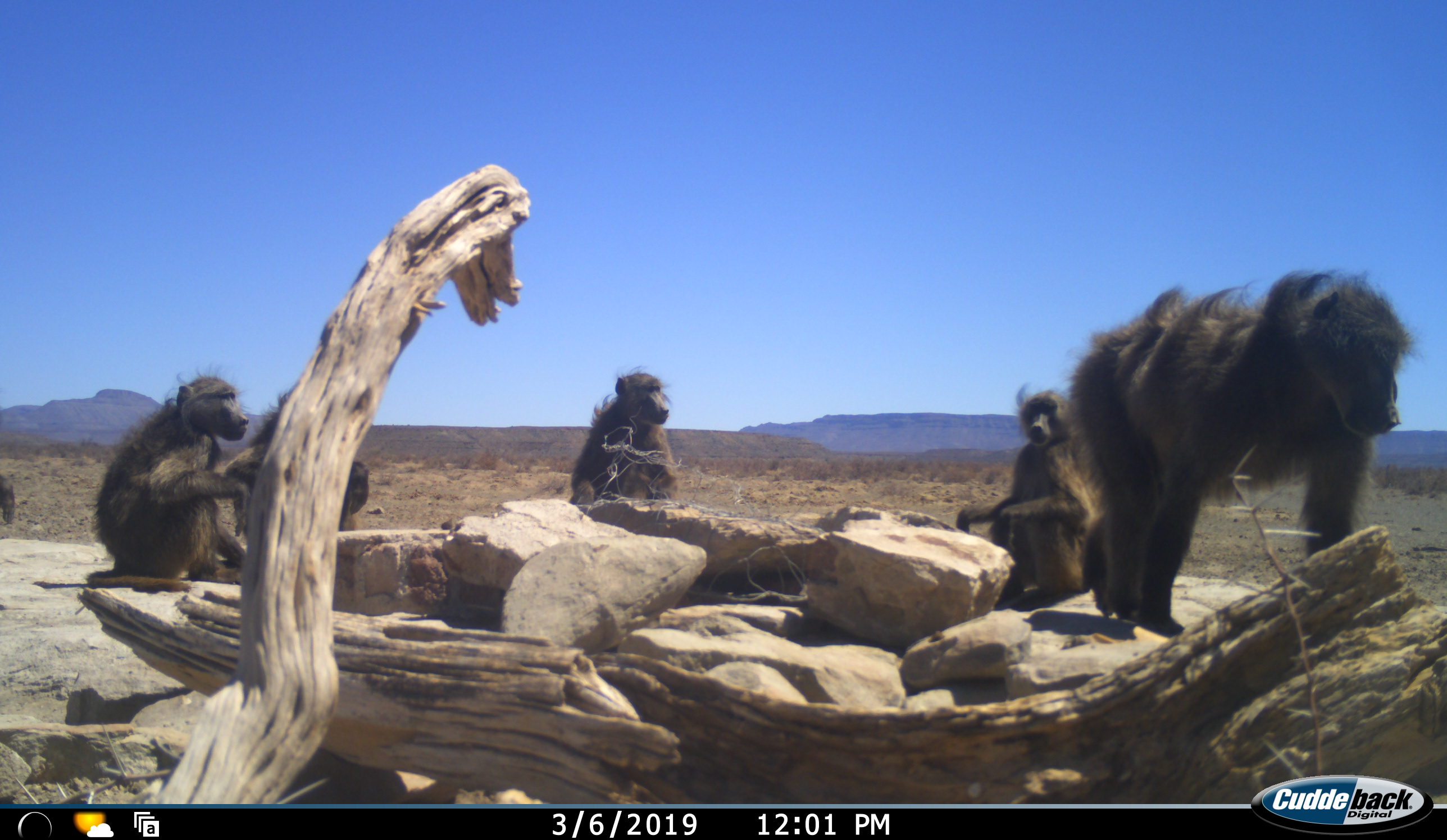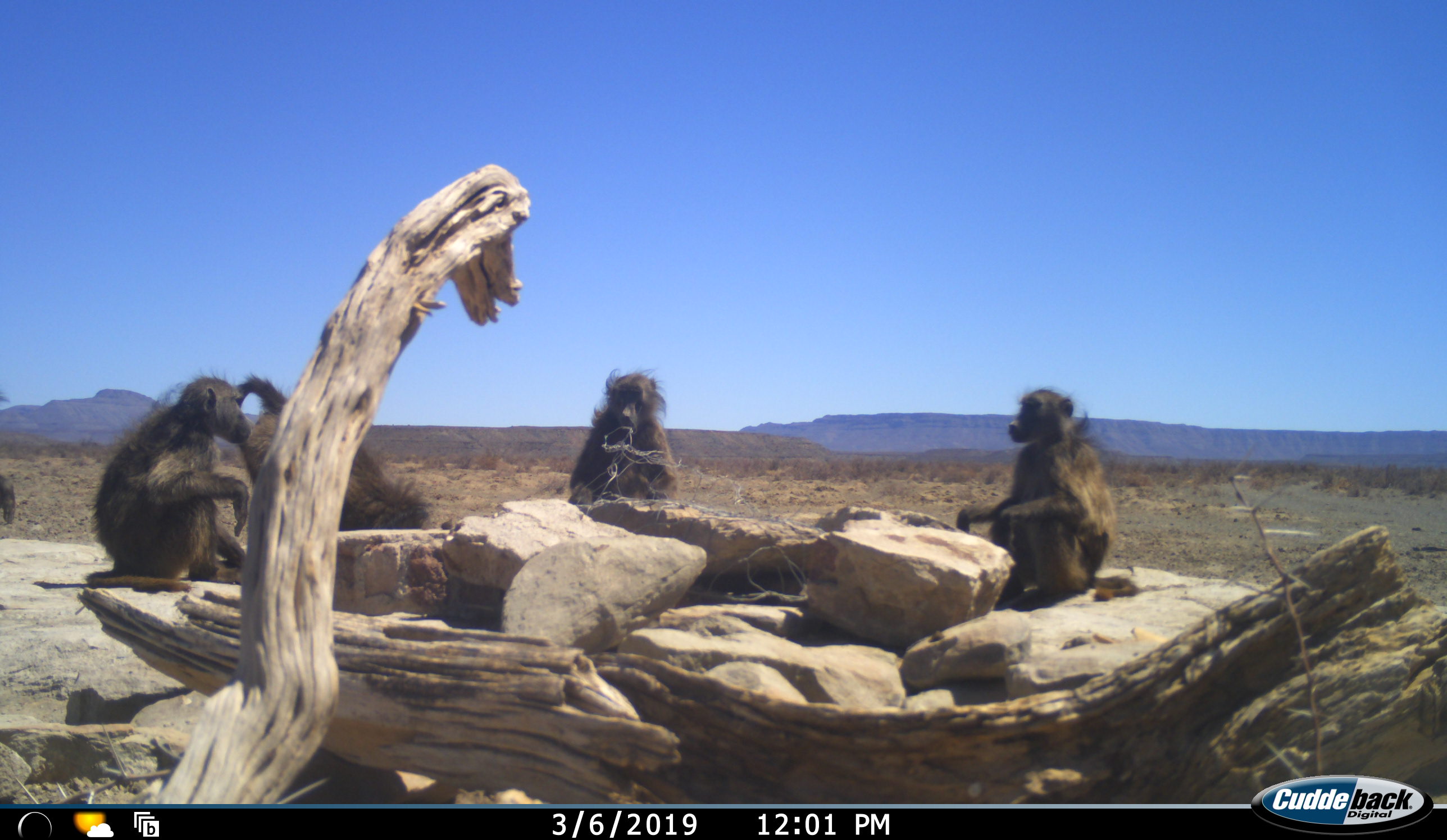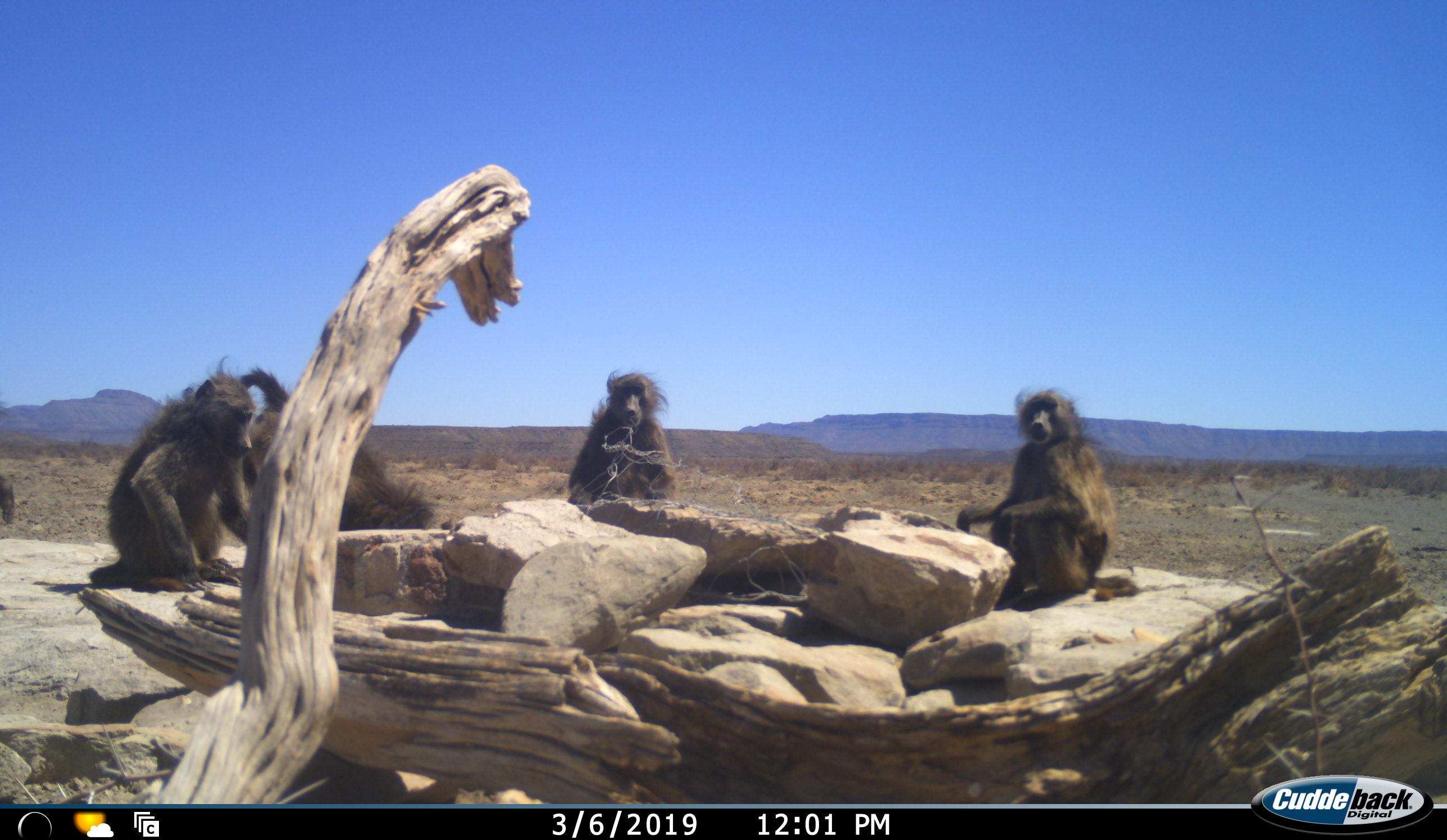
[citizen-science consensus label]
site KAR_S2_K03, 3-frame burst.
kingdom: Animalia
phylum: Chordata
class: Mammalia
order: Primates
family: Cercopithecidae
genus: Papio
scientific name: Papio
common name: baboon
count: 6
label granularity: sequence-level